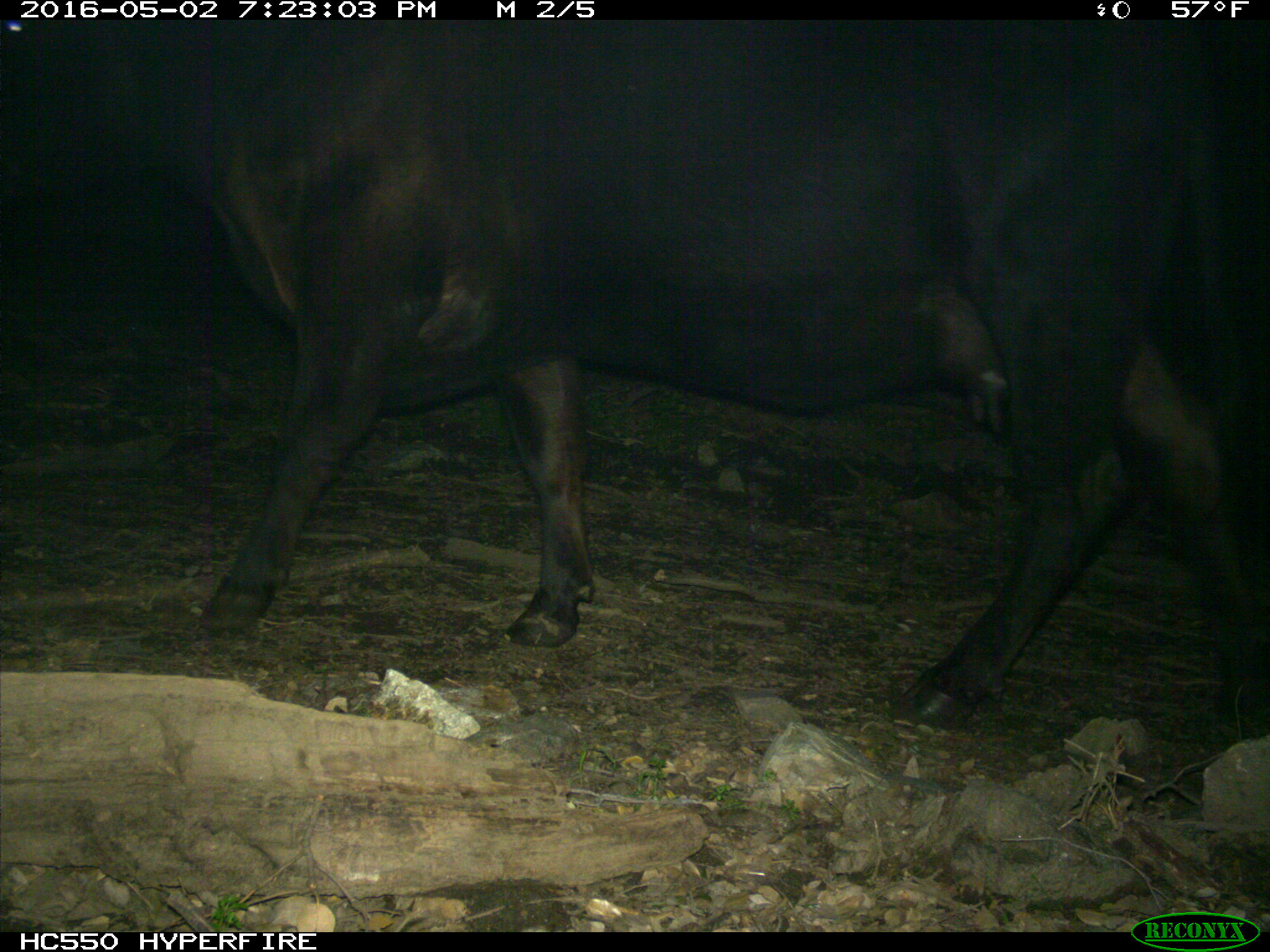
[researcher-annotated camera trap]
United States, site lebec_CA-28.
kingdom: Animalia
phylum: Chordata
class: Mammalia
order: Artiodactyla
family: Bovidae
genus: Bos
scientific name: Bos taurus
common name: domestic cow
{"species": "Bos taurus (domestic cow)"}